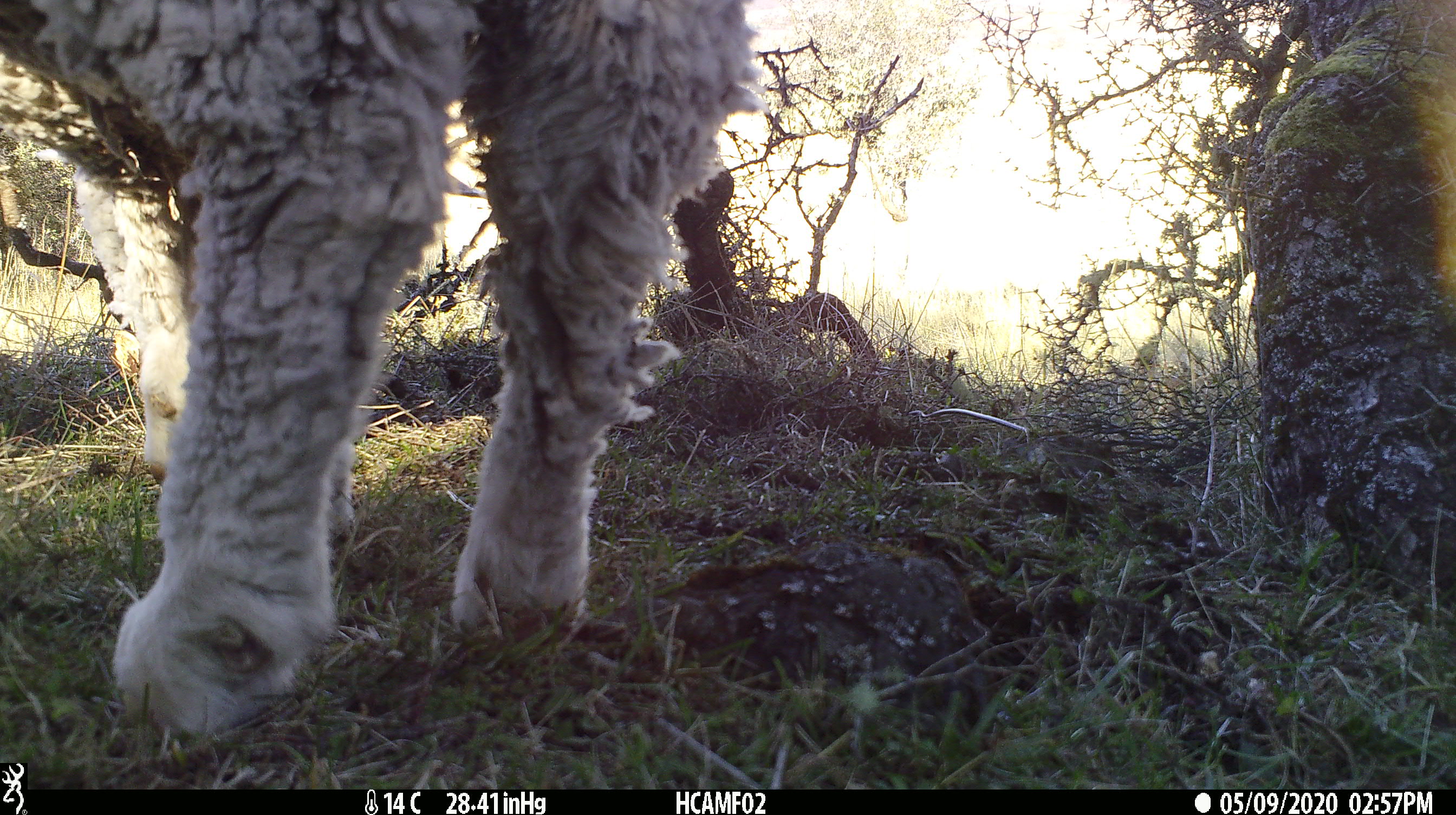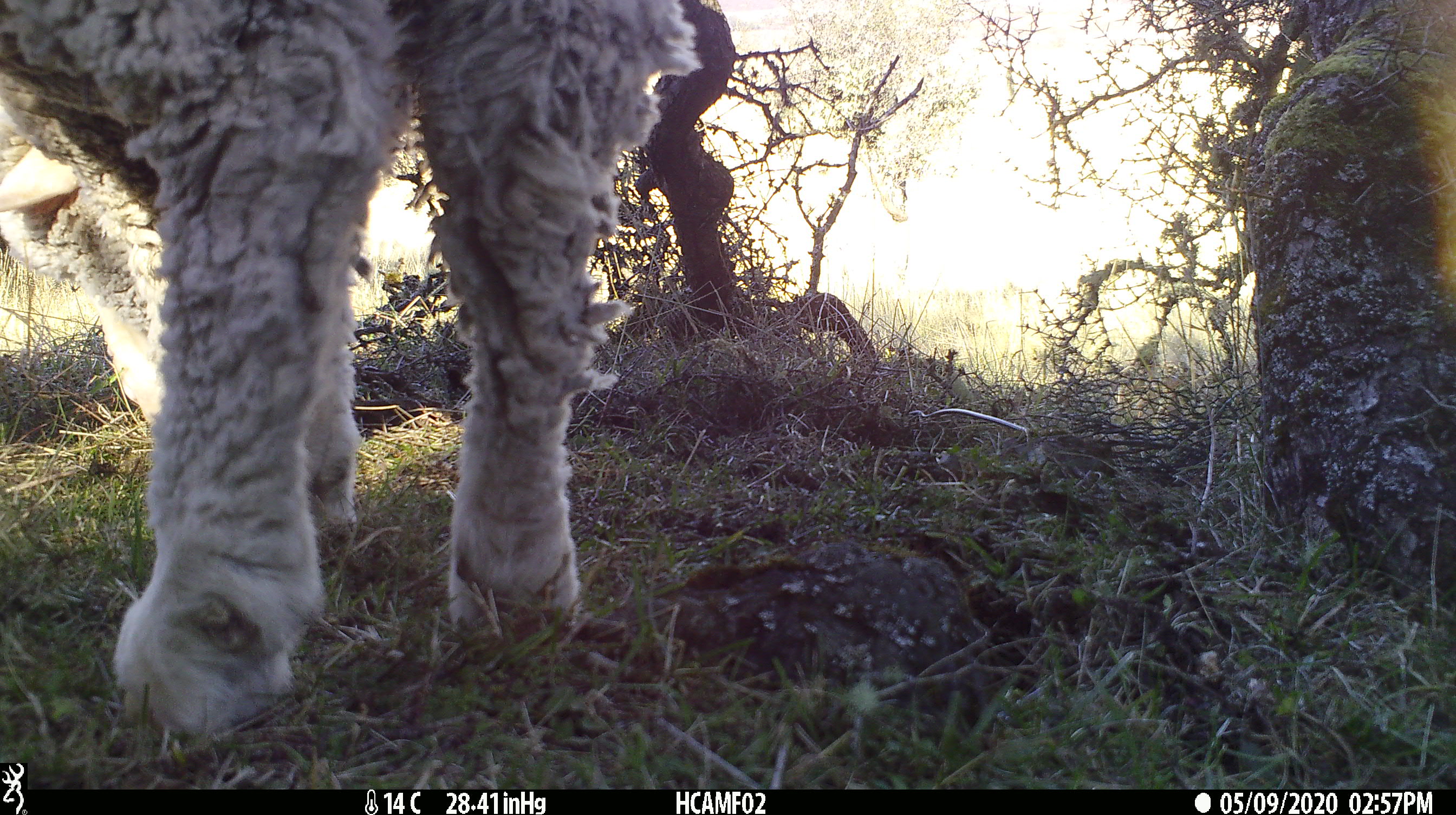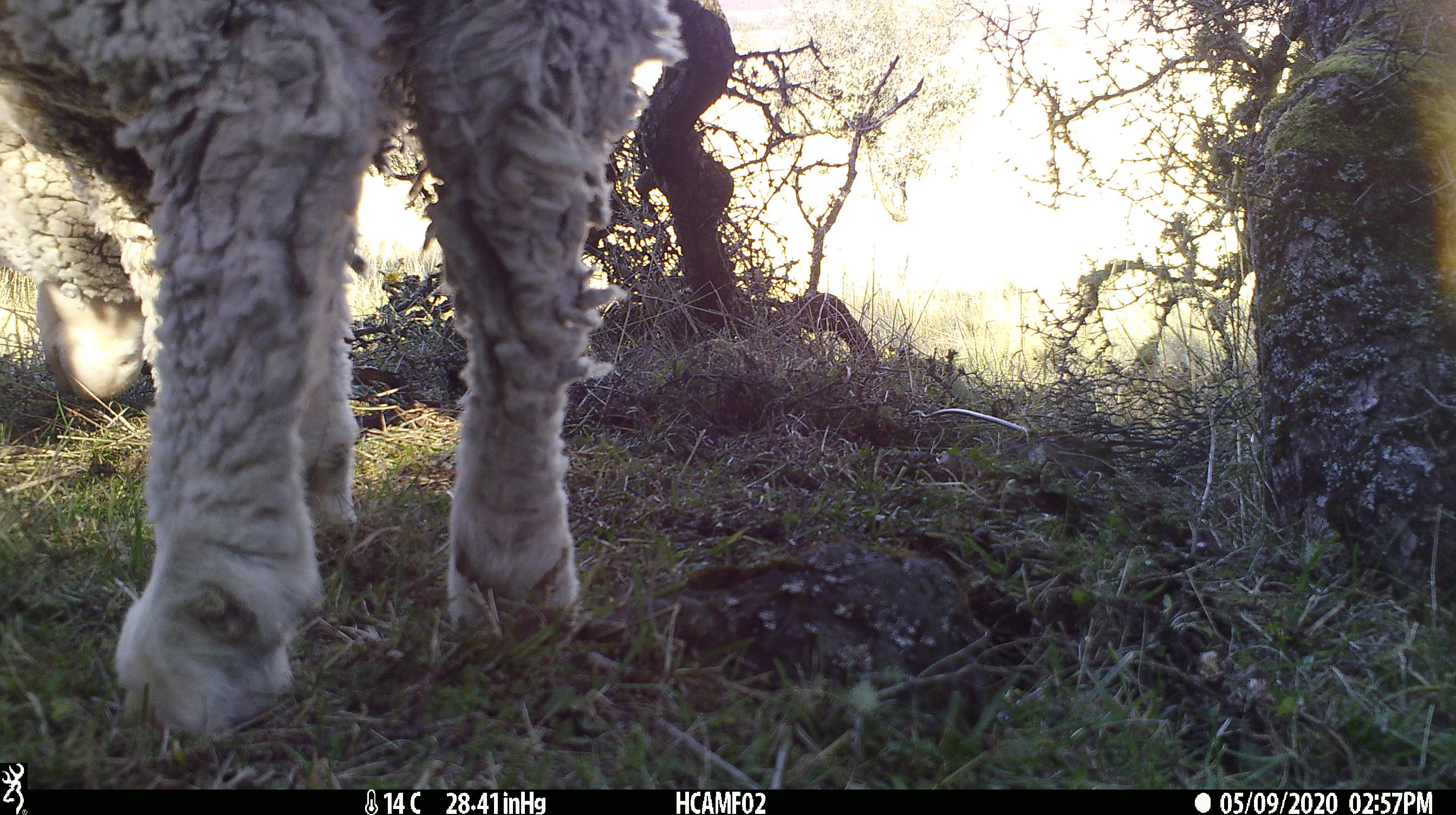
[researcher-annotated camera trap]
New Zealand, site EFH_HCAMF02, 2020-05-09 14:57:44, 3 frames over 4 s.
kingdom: Animalia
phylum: Chordata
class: Mammalia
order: Artiodactyla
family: Bovidae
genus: Ovis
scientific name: Ovis aries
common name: domestic sheep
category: sheep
Sheep (domestic sheep) (Ovis aries).